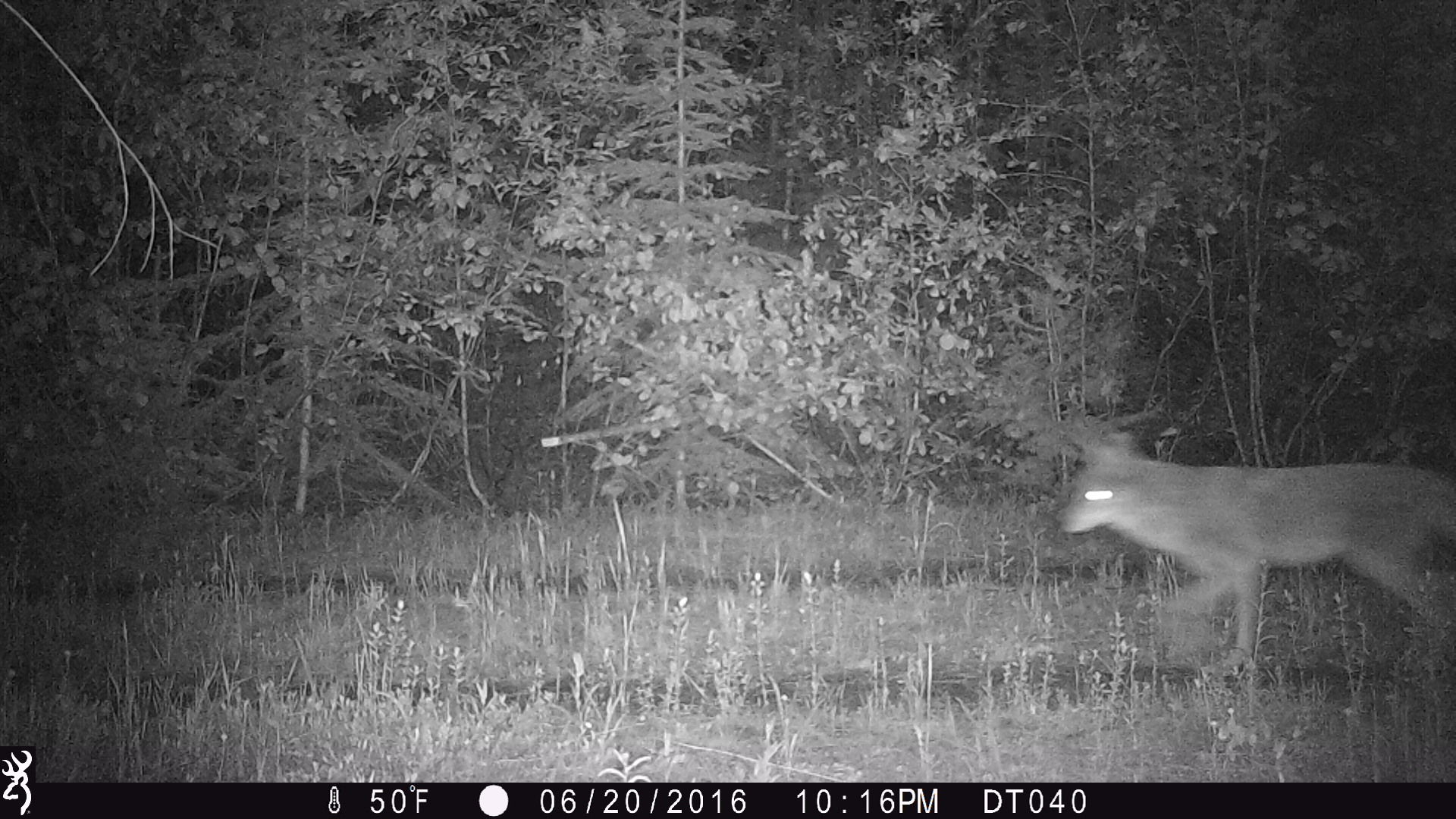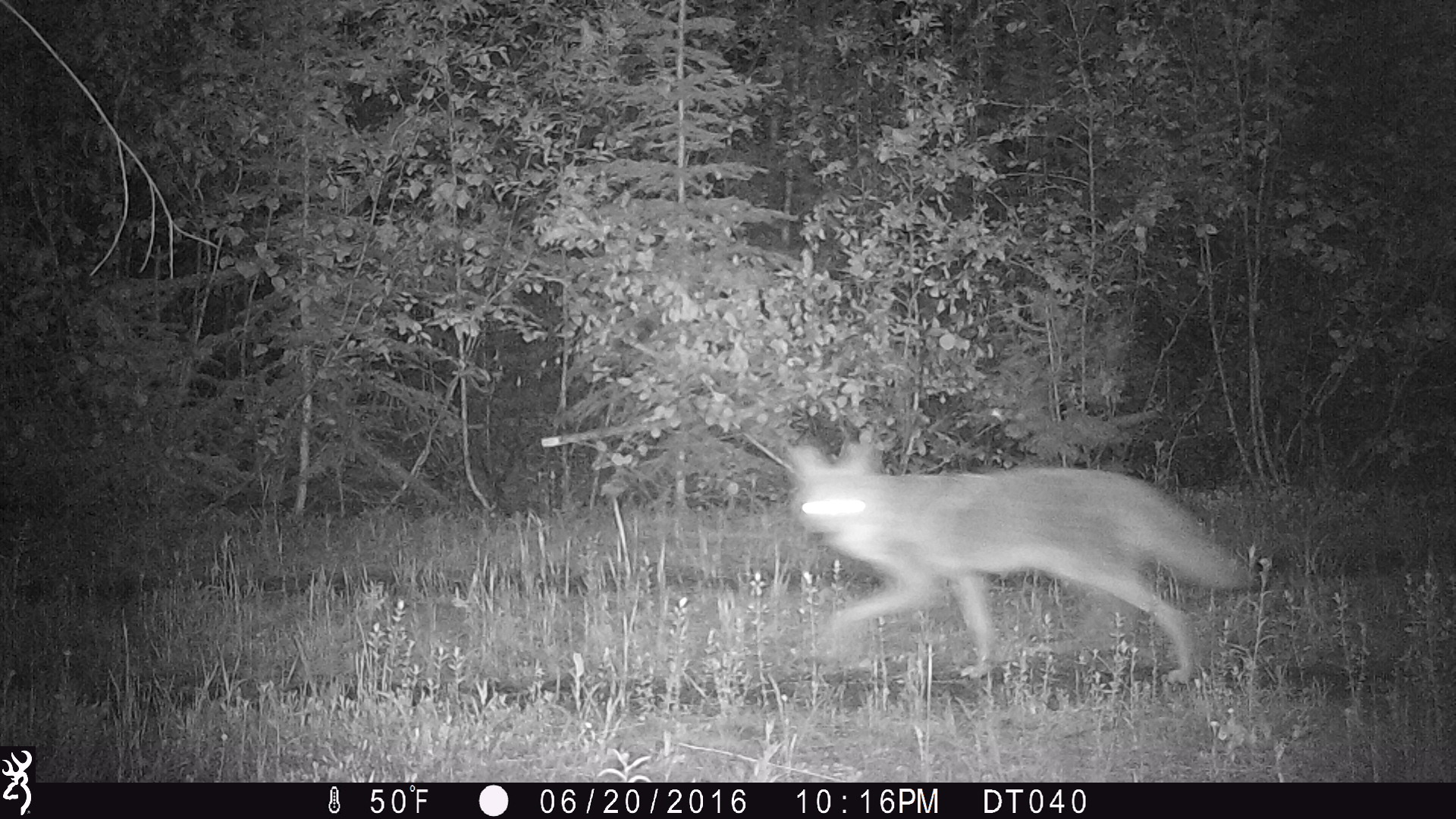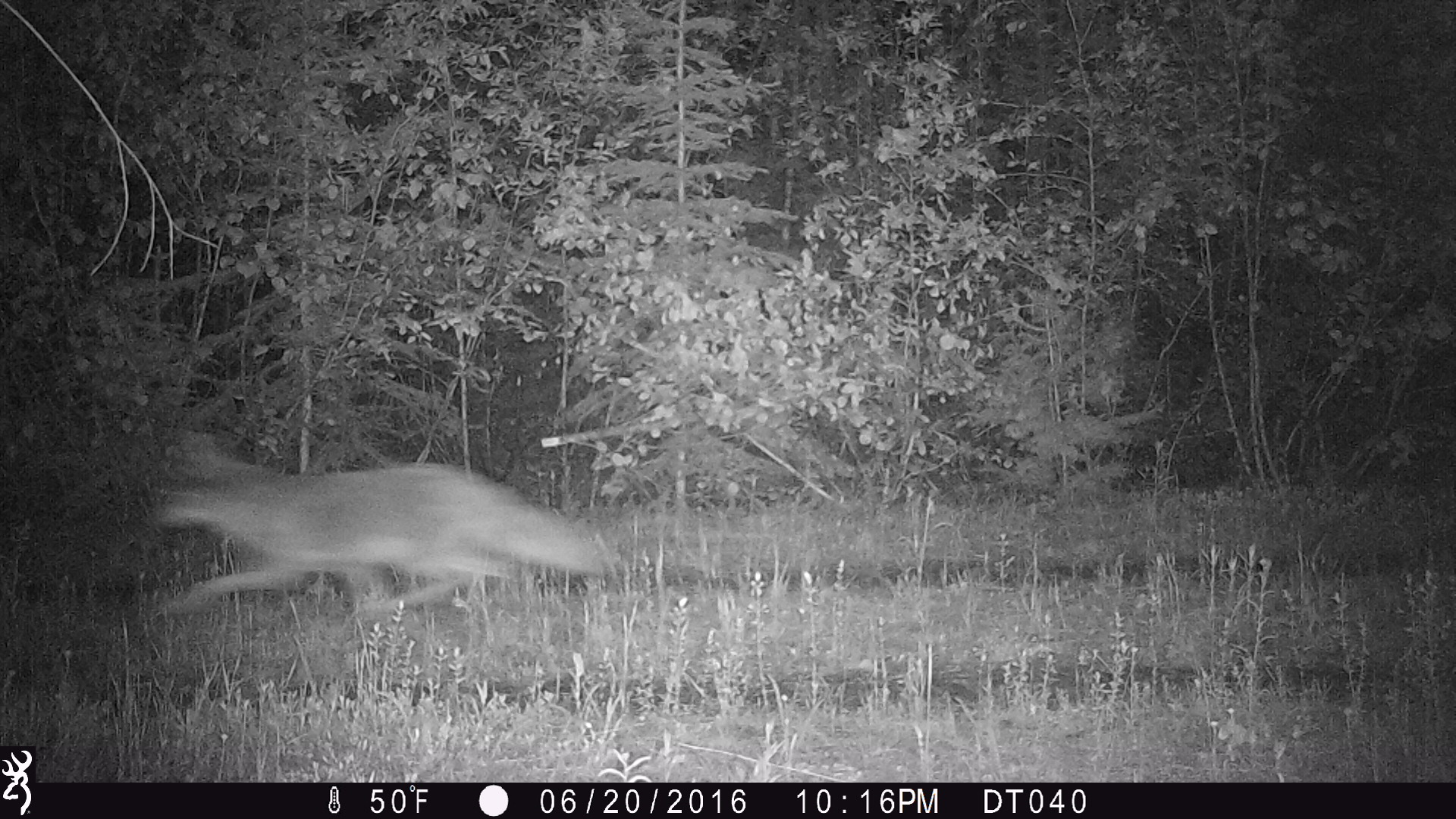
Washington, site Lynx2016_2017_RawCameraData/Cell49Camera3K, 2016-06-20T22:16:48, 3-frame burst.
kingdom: Animalia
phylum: Chordata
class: Mammalia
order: Carnivora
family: Canidae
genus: Canis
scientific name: Canis latrans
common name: coyote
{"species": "Canis latrans (coyote)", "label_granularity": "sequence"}